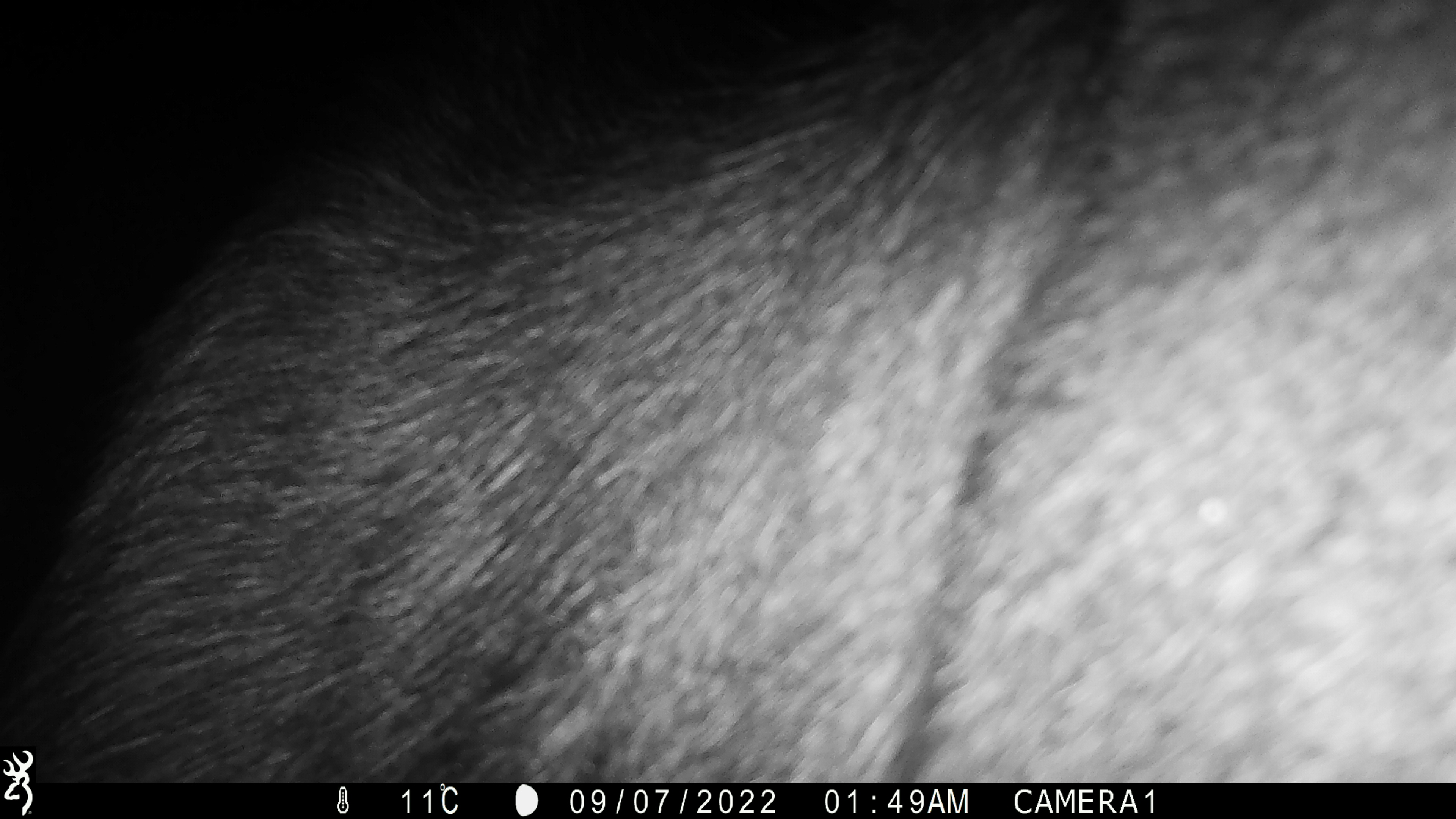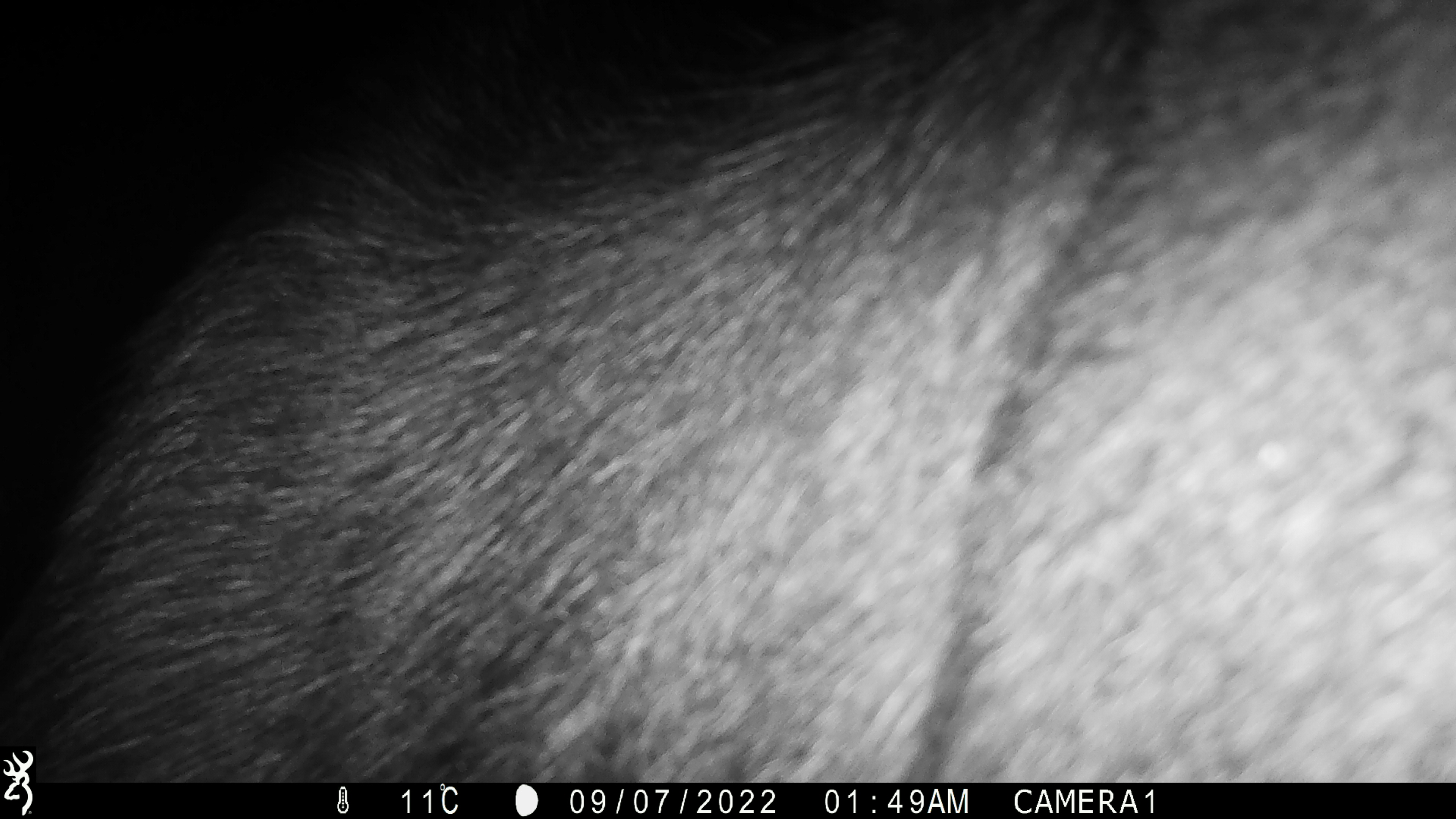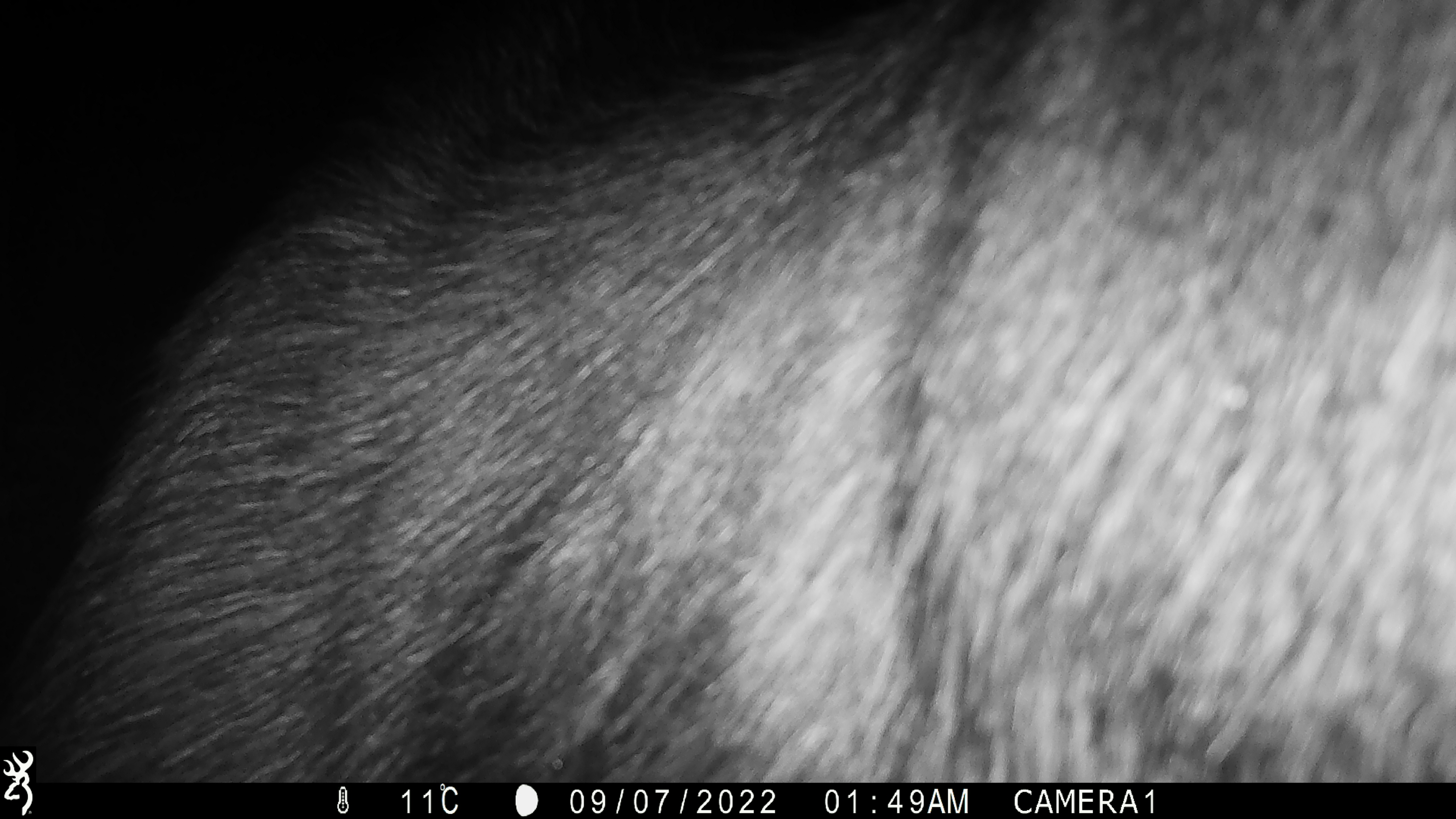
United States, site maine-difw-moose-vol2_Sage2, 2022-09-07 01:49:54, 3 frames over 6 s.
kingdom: Animalia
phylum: Chordata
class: Mammalia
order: Artiodactyla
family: Cervidae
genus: Alces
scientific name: Alces alces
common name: moose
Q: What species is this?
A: Moose (Alces alces).